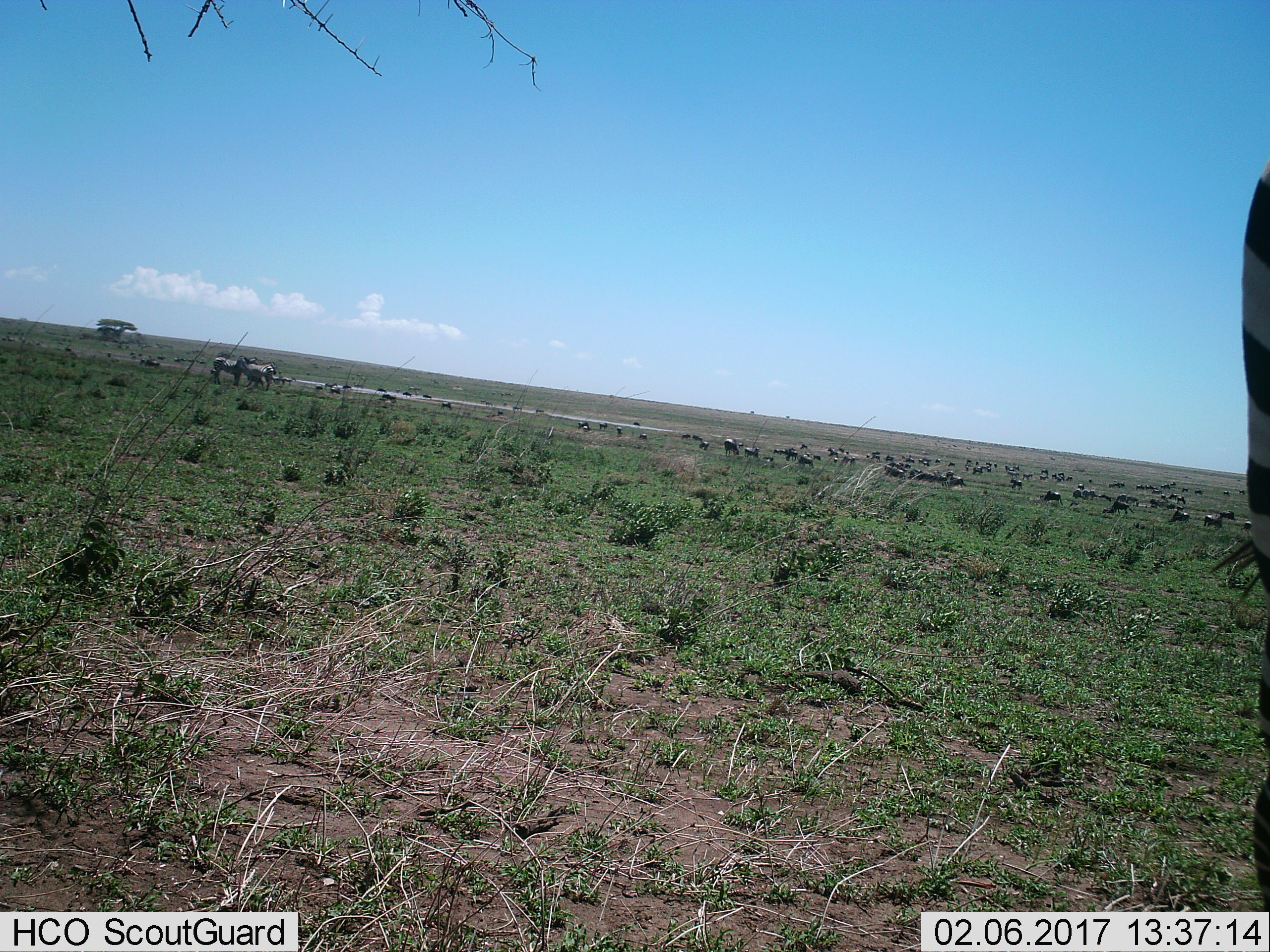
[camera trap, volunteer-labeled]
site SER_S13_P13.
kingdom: Animalia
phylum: Chordata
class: Mammalia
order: Perissodactyla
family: Equidae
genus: Equus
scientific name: Equus quagga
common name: plains zebra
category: zebraplains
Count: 4.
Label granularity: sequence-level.